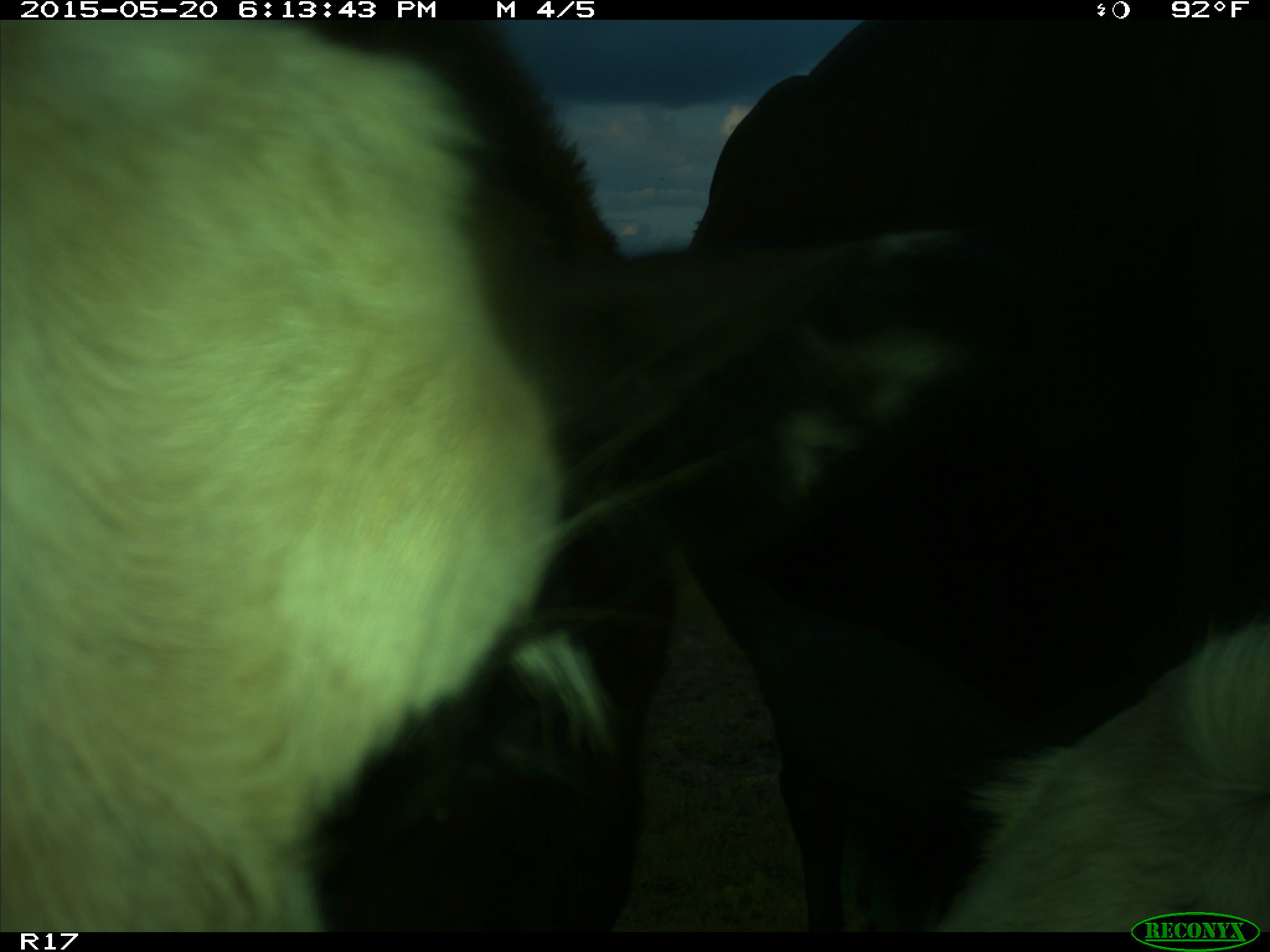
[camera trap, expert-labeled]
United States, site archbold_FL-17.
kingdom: Animalia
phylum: Chordata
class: Mammalia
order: Artiodactyla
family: Bovidae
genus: Bos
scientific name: Bos taurus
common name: domestic cow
Bos taurus (domestic cow).